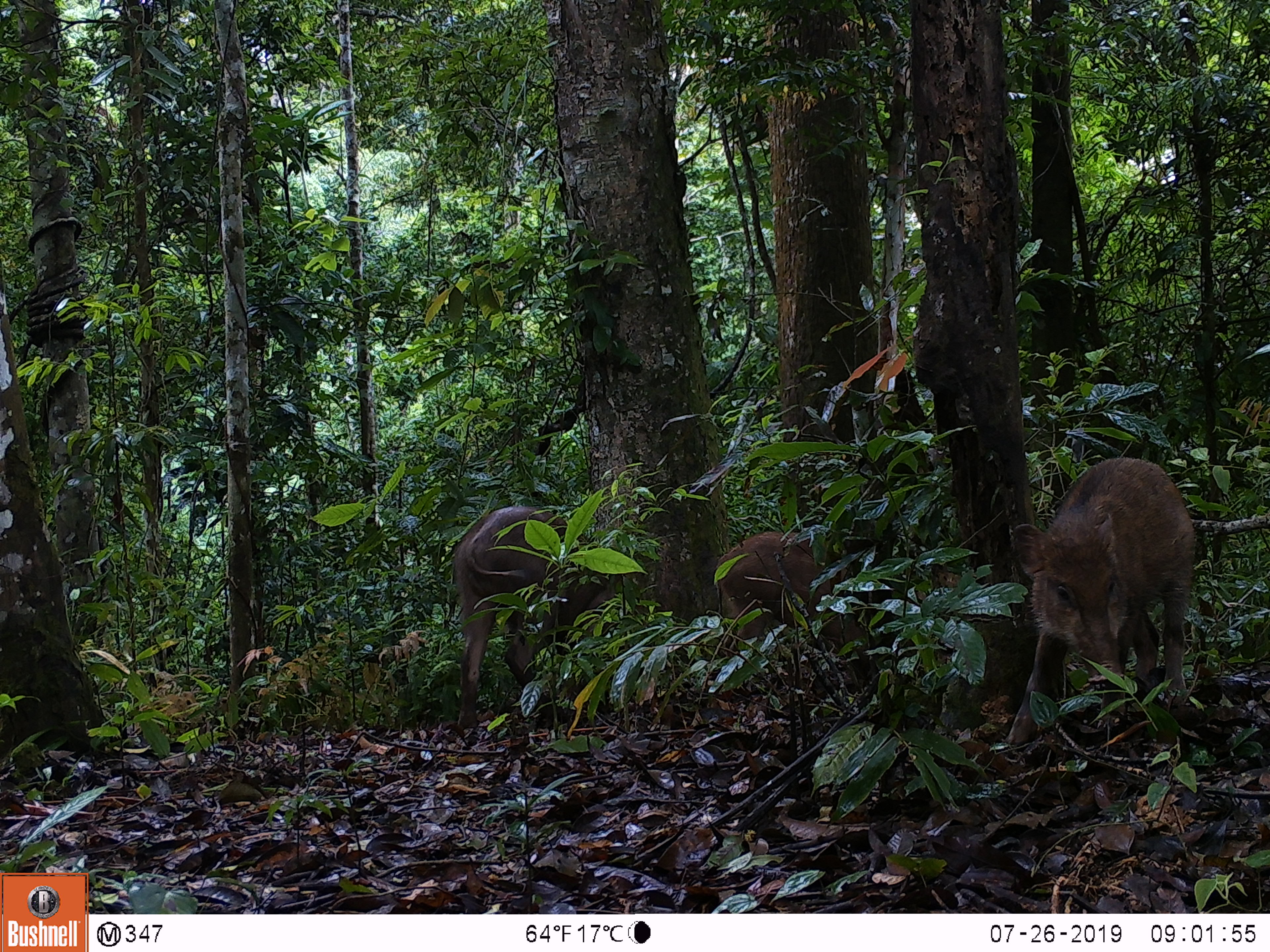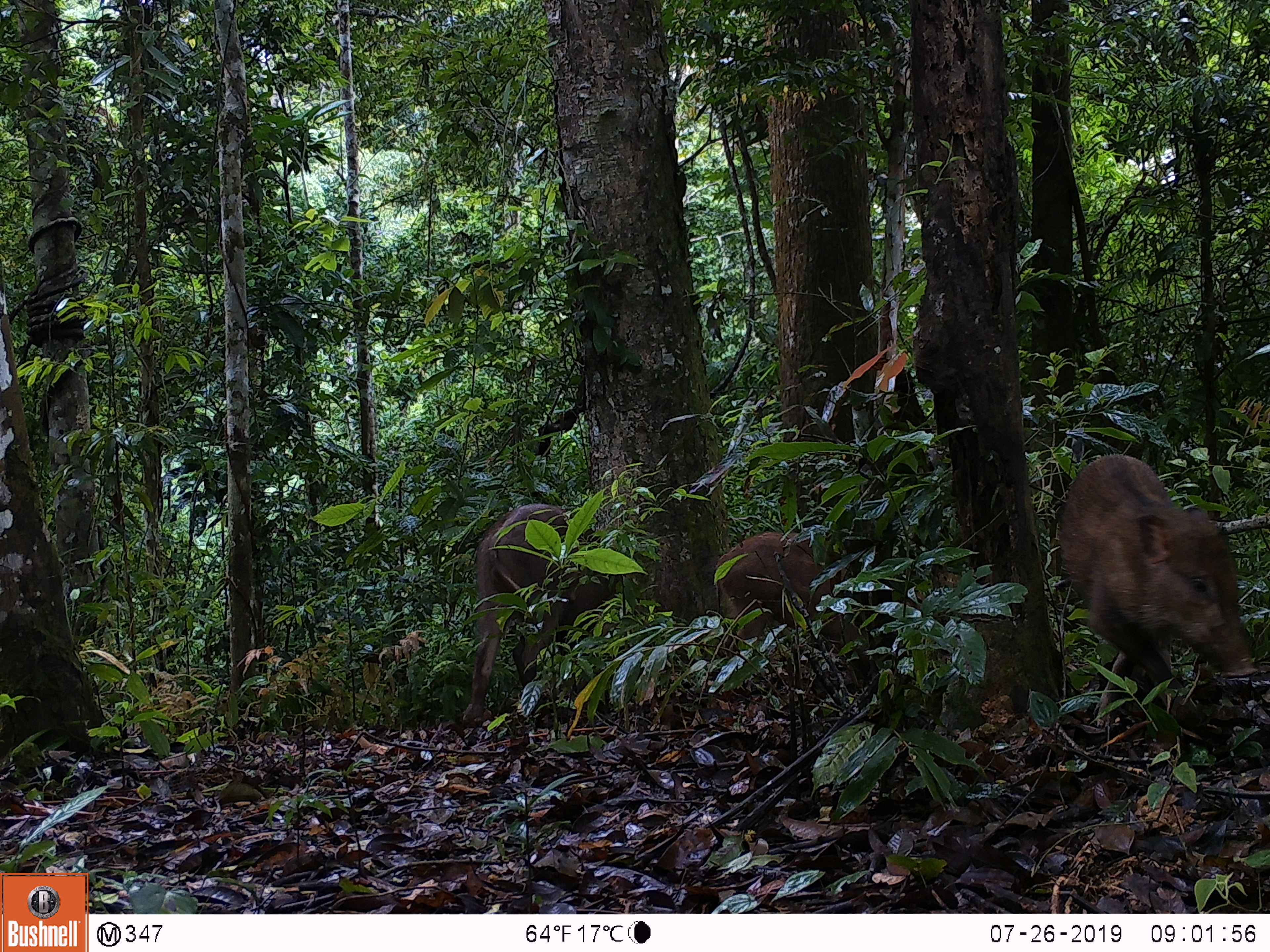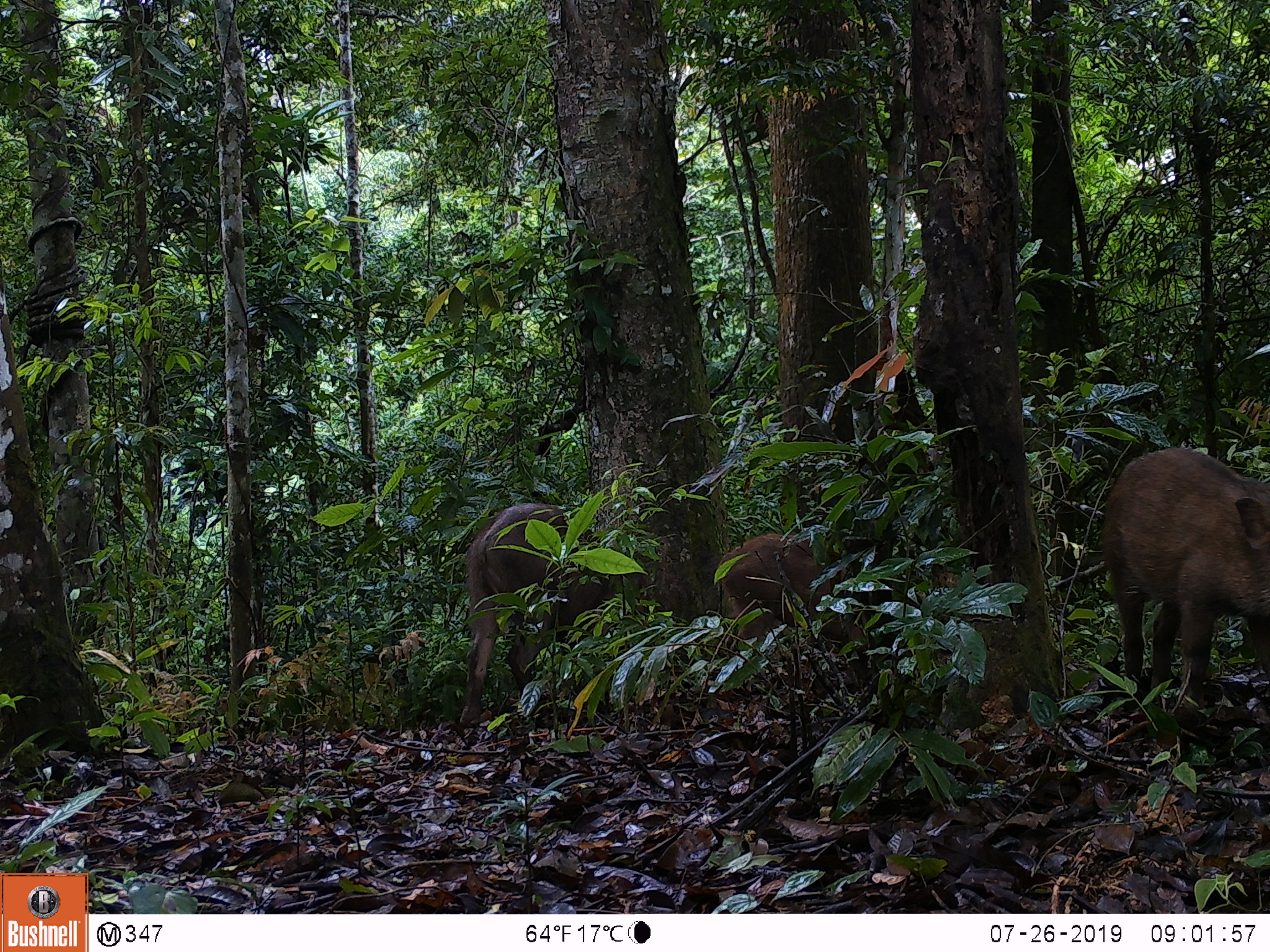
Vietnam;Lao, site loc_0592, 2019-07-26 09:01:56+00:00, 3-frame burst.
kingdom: Animalia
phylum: Chordata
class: Mammalia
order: Artiodactyla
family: Suidae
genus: Sus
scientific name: Sus scrofa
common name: eurasian wild pig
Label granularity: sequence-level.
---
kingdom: Animalia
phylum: Chordata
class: Aves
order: Galliformes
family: Phasianidae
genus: Polyplectron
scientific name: Polyplectron bicalcaratum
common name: gray peacock-pheasant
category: grey peacock pheasant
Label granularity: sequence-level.